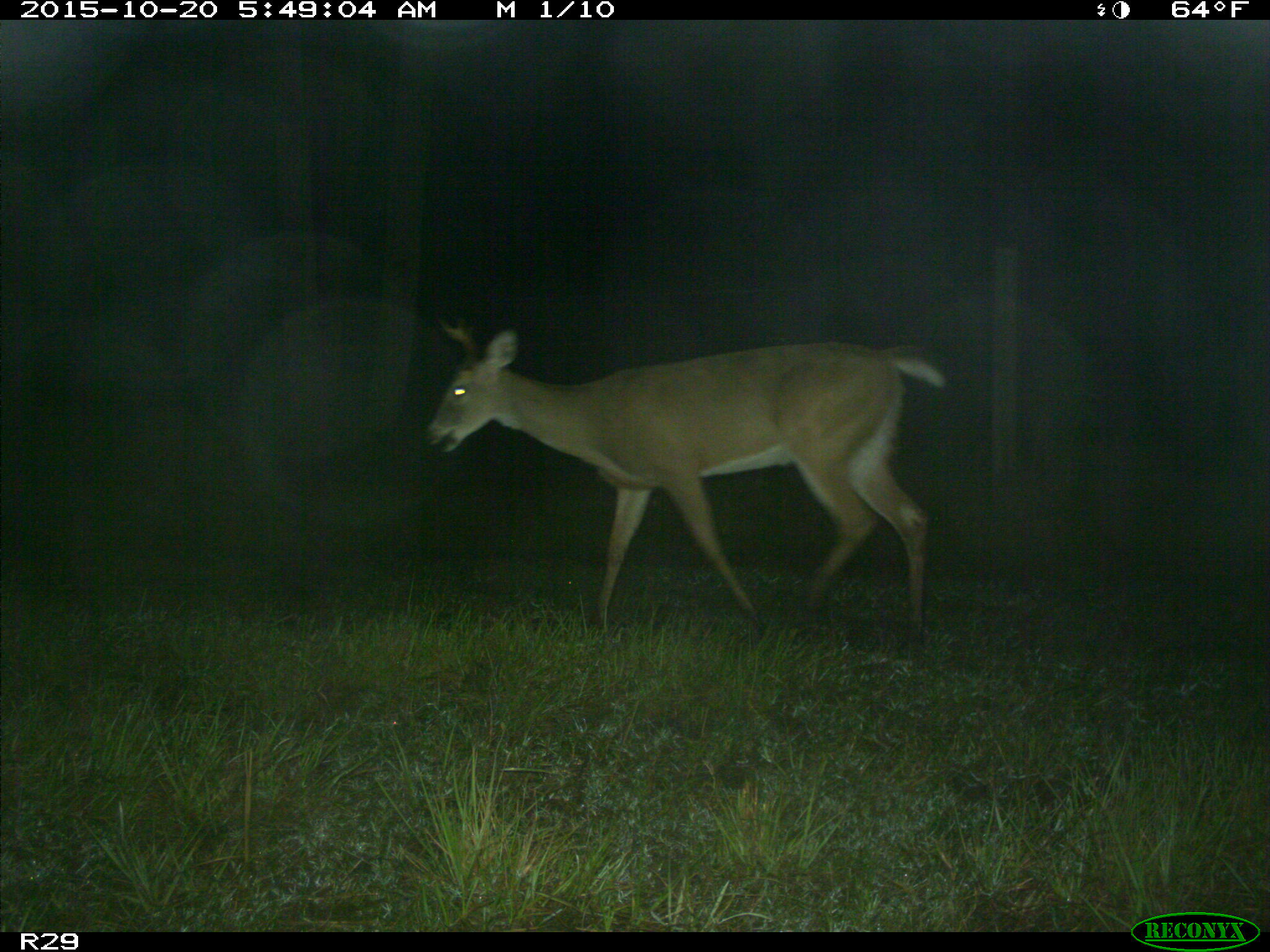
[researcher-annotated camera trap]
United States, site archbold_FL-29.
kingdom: Animalia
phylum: Chordata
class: Mammalia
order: Artiodactyla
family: Cervidae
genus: Odocoileus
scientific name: Odocoileus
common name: deer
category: unidentified deer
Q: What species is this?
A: Unidentified deer (deer) (Odocoileus).